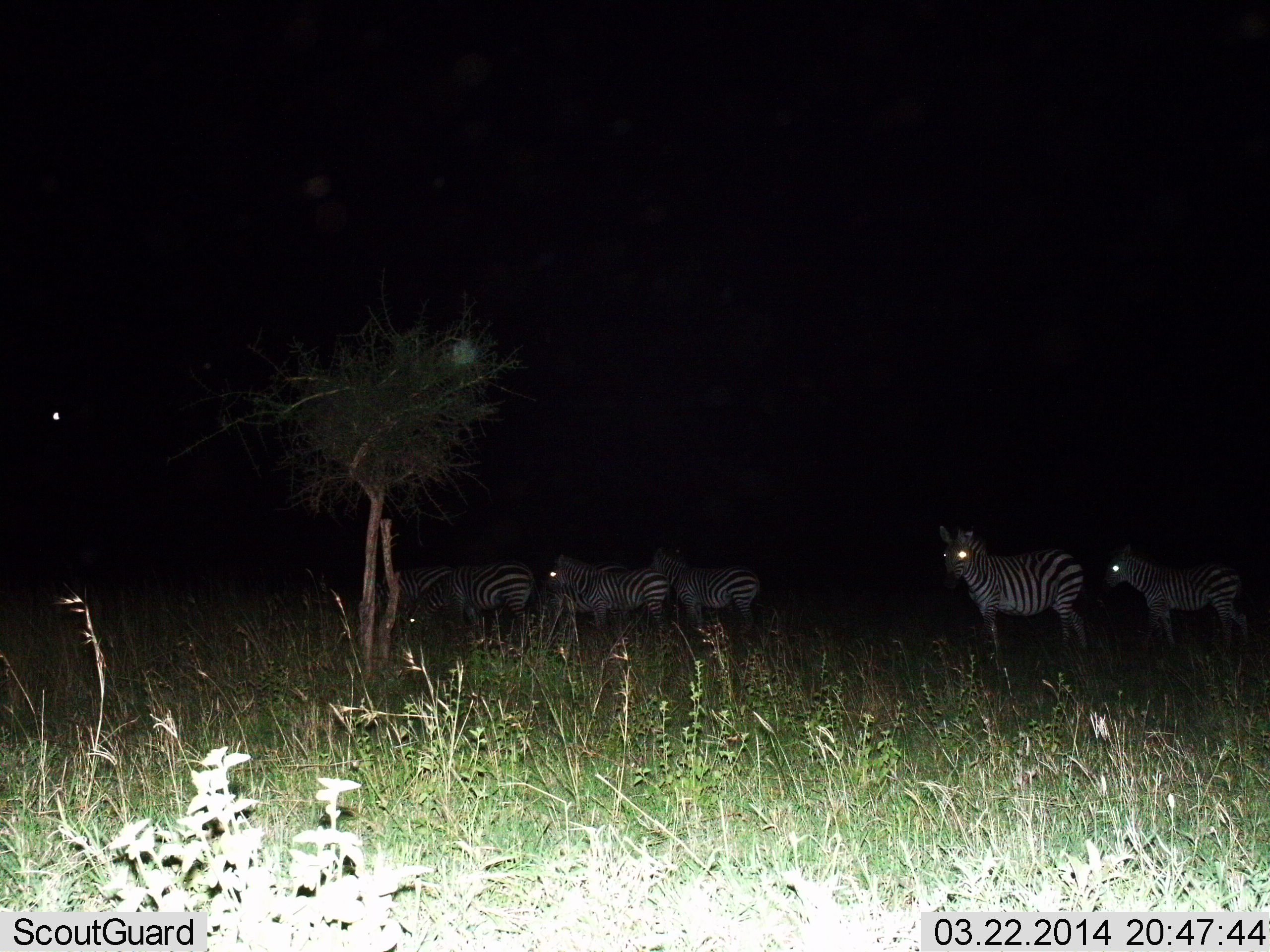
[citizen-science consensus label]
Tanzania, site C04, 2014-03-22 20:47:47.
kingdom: Animalia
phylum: Chordata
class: Mammalia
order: Perissodactyla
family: Equidae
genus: Equus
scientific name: Equus quagga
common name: plains zebra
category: zebra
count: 6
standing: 80%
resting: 0%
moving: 0%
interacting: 0%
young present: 0%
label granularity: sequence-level